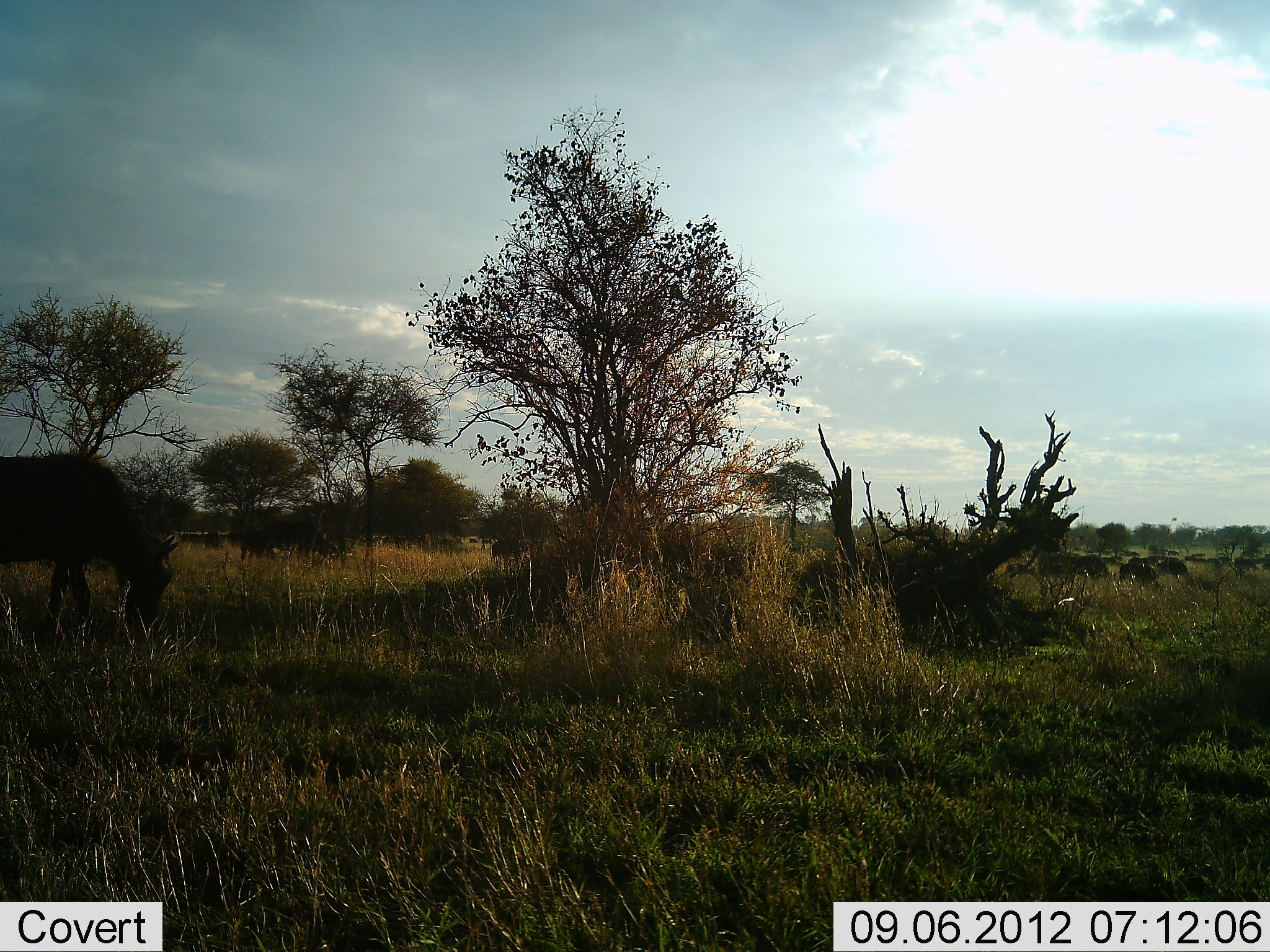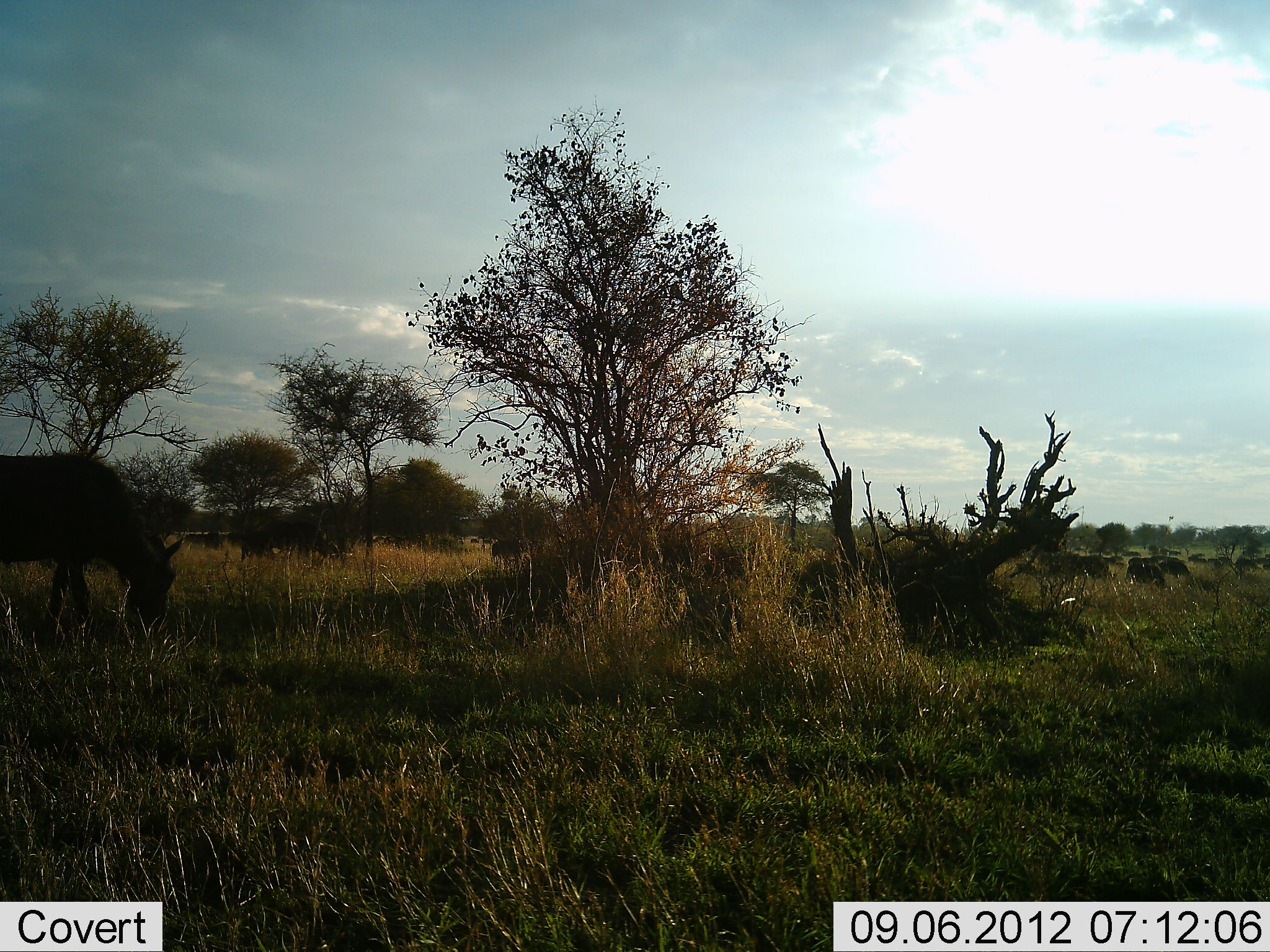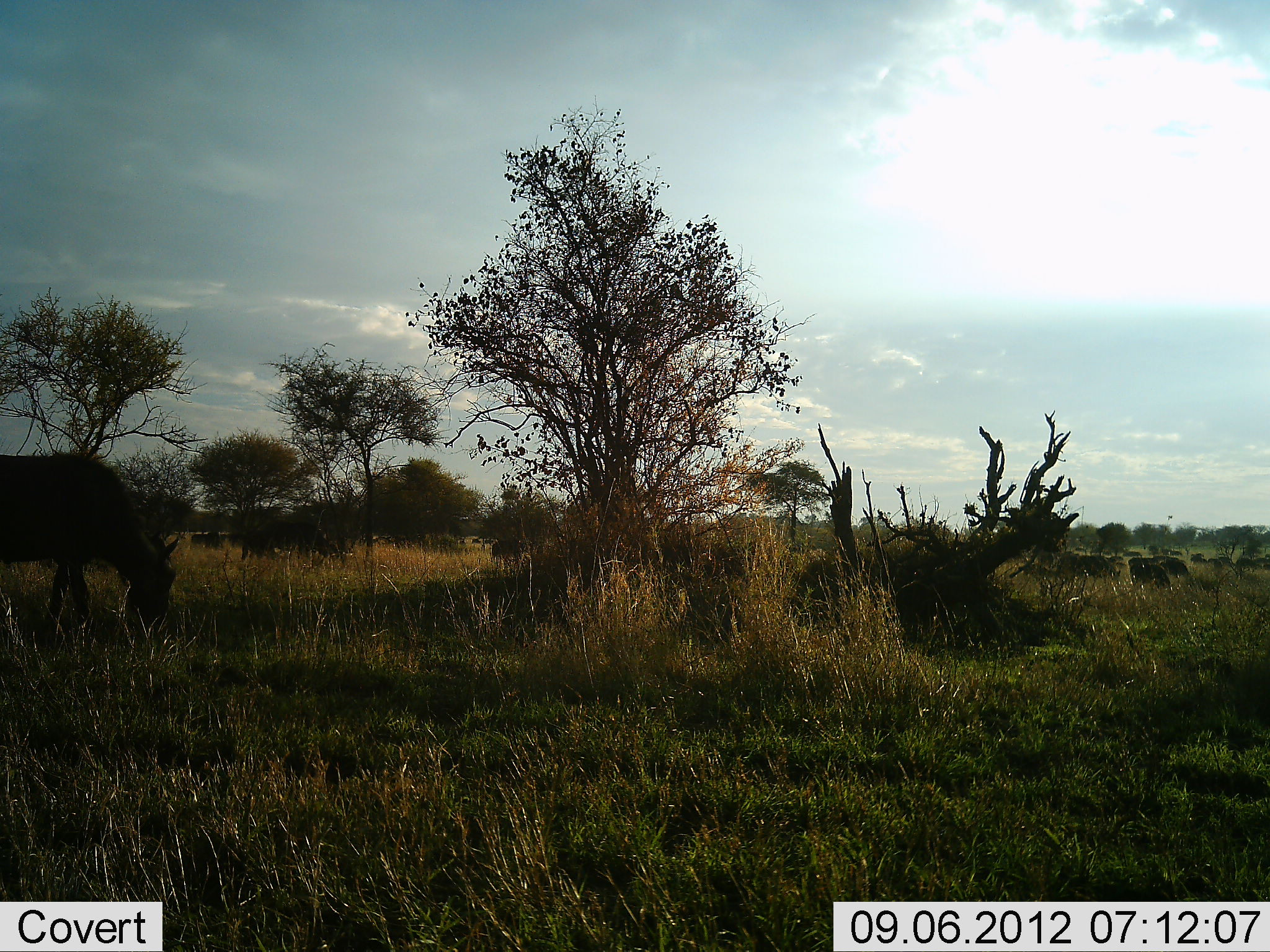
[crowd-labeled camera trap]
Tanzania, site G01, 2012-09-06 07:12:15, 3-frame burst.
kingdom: Animalia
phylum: Chordata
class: Mammalia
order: Artiodactyla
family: Bovidae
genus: Connochaetes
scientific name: Connochaetes taurinus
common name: blue wildebeest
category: wildebeest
Wildebeest (blue wildebeest) (Connochaetes taurinus), count 11-50. Behavior (volunteer vote fractions): standing 55%, resting 0%, moving 64%, interacting 0%. Young present (vote fraction): 0%. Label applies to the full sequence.